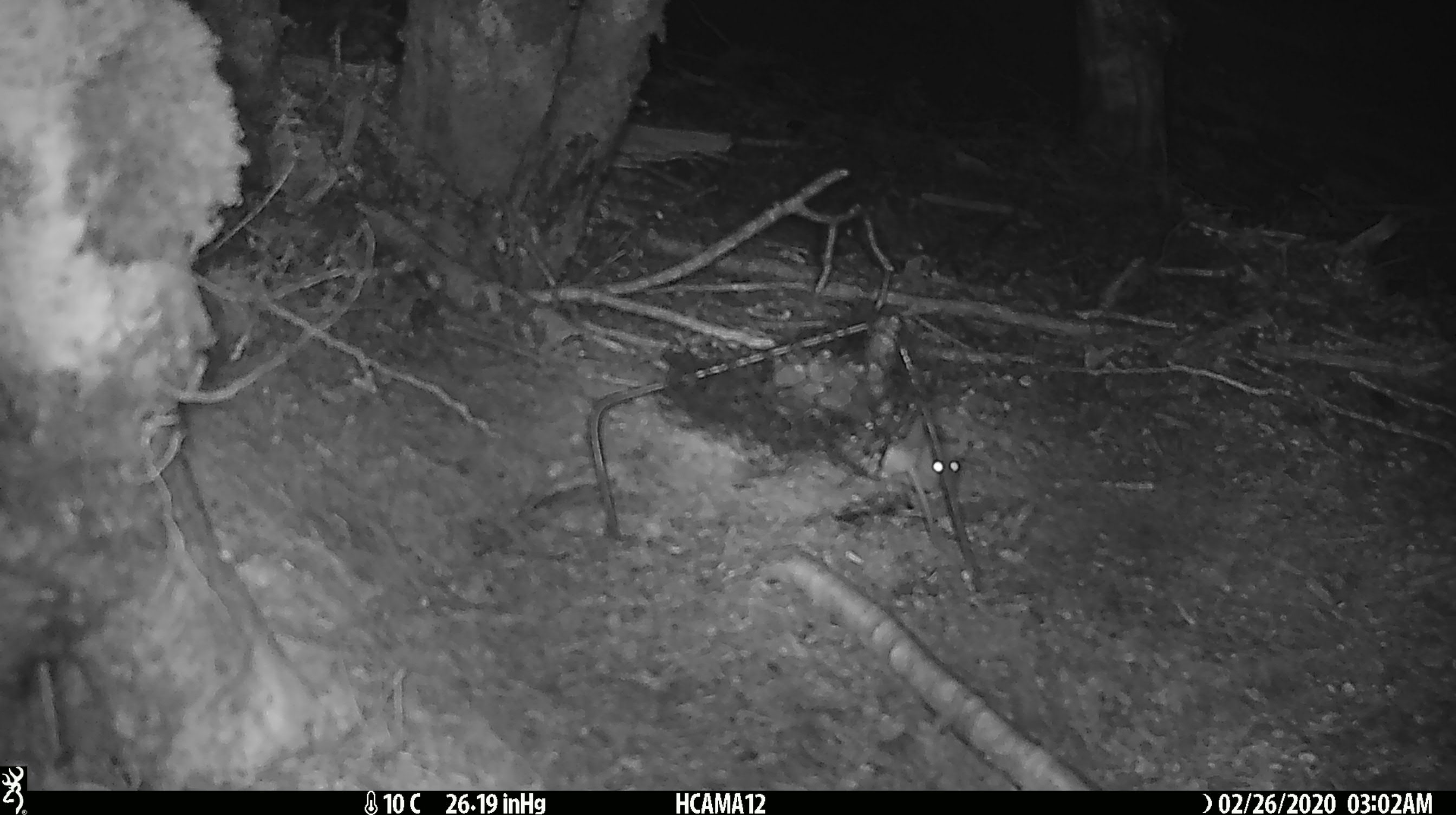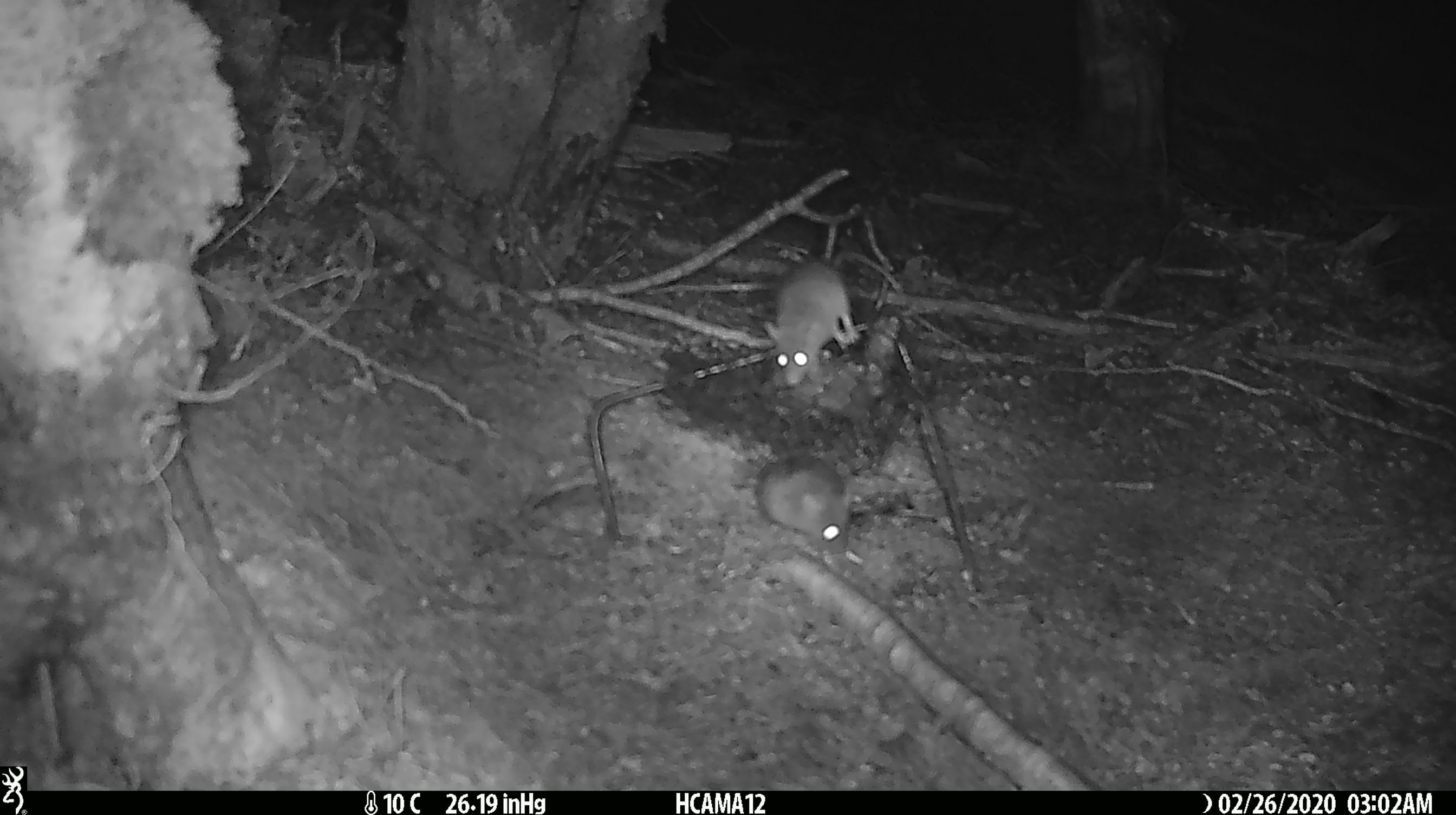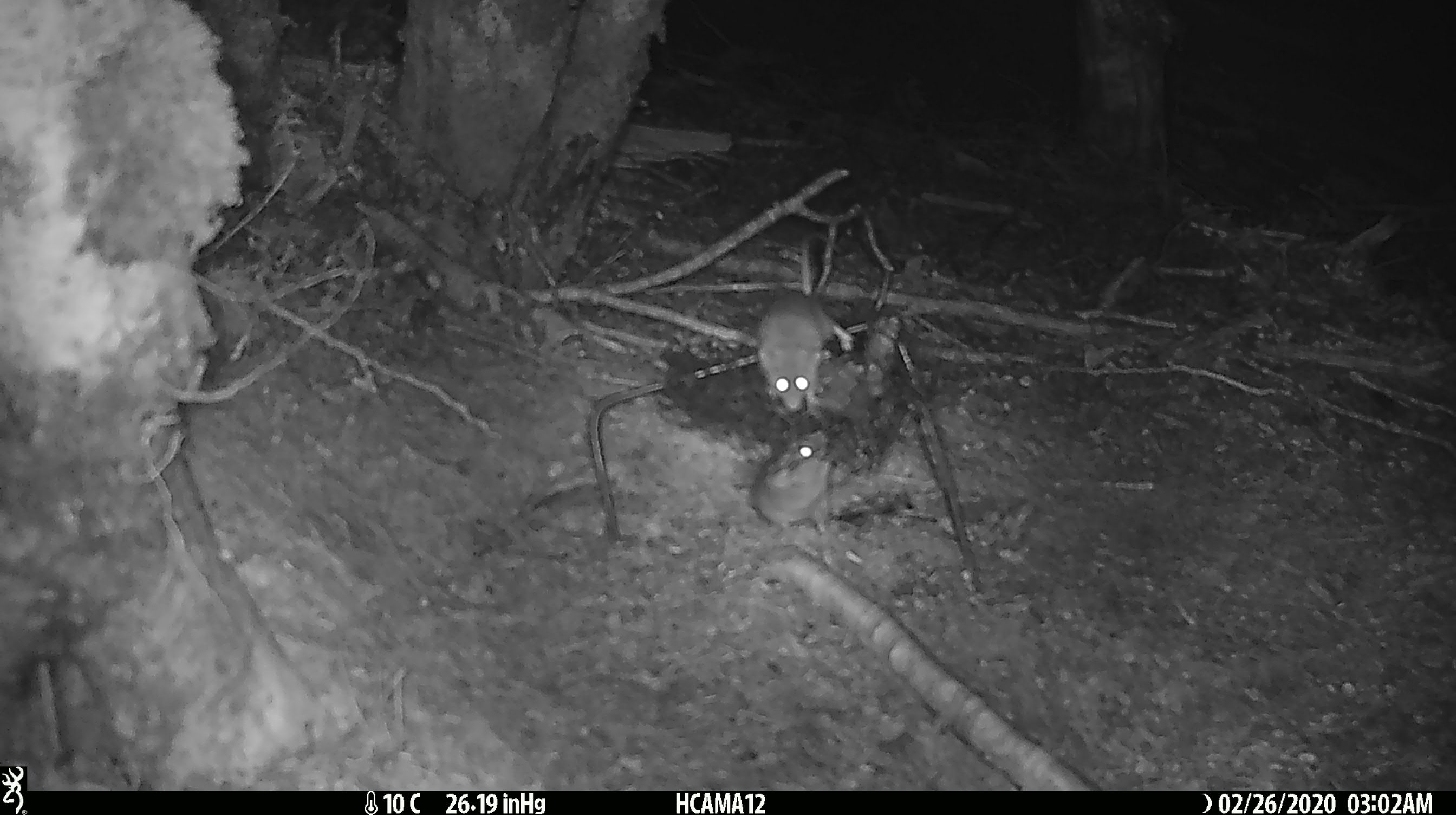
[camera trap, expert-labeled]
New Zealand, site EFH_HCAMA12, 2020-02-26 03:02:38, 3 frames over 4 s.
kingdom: Animalia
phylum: Chordata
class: Mammalia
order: Rodentia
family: Muridae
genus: Mus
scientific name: Mus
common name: mouse